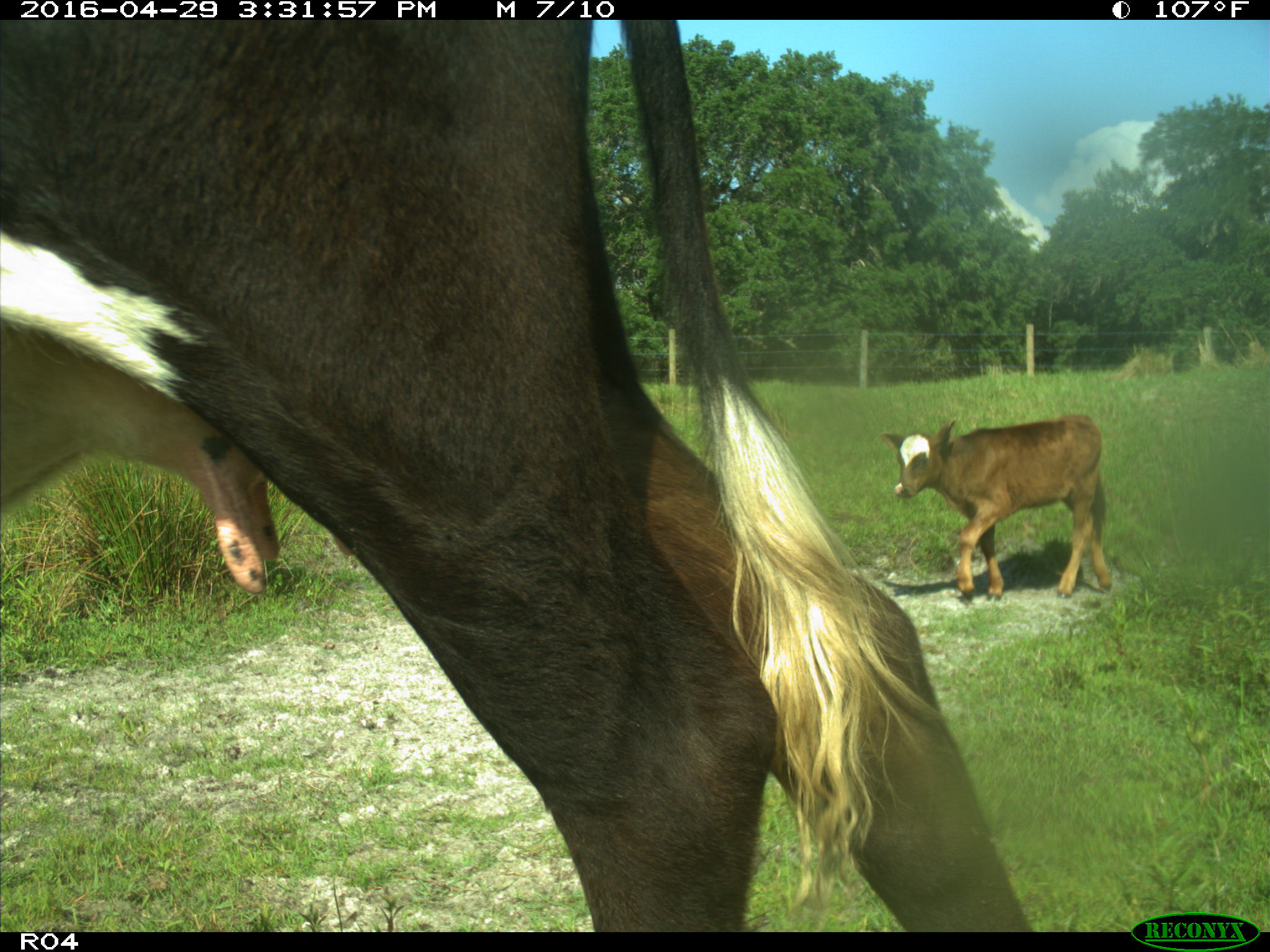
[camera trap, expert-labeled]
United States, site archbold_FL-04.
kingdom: Animalia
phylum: Chordata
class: Mammalia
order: Artiodactyla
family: Bovidae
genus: Bos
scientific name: Bos taurus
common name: domestic cow